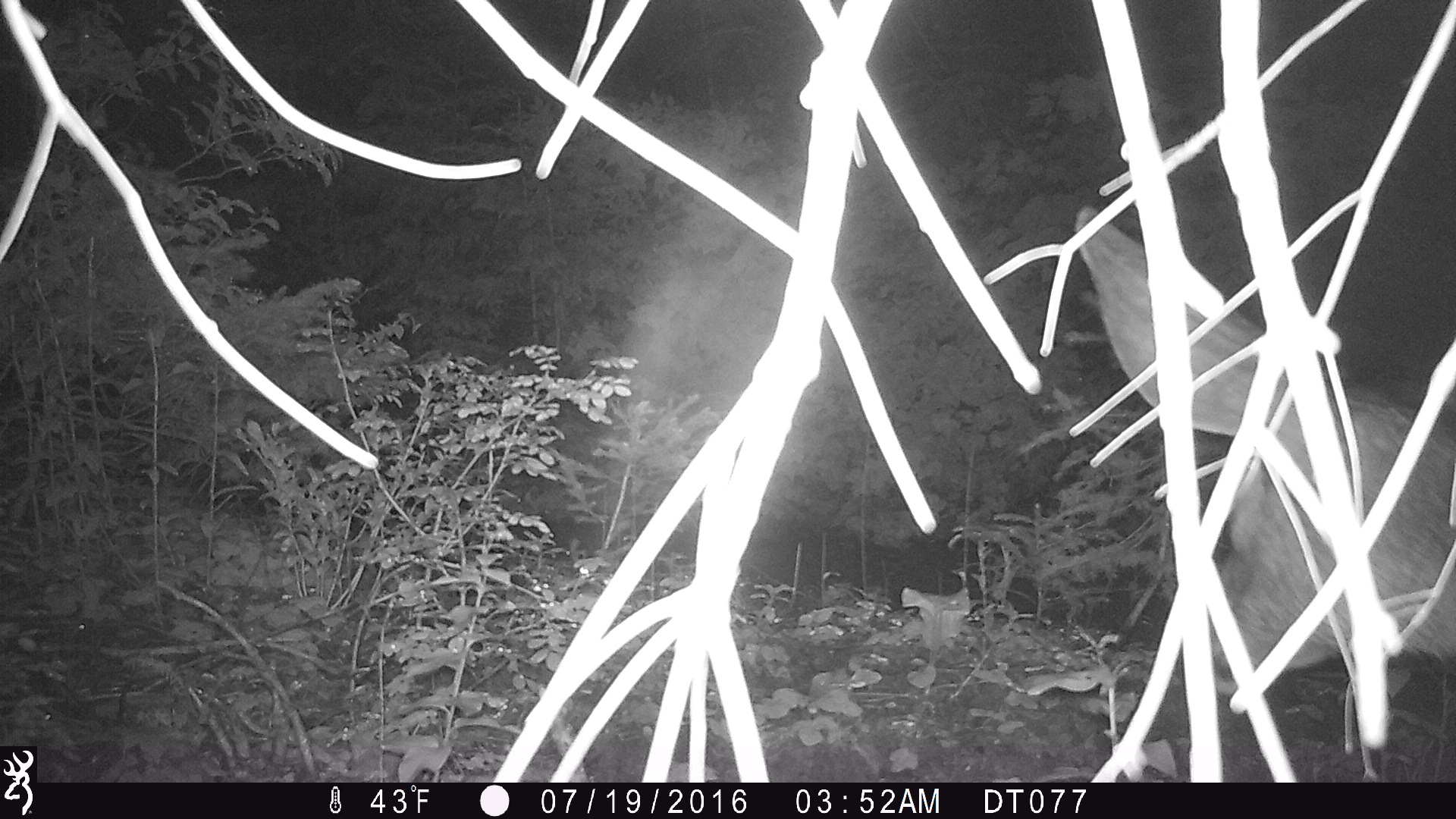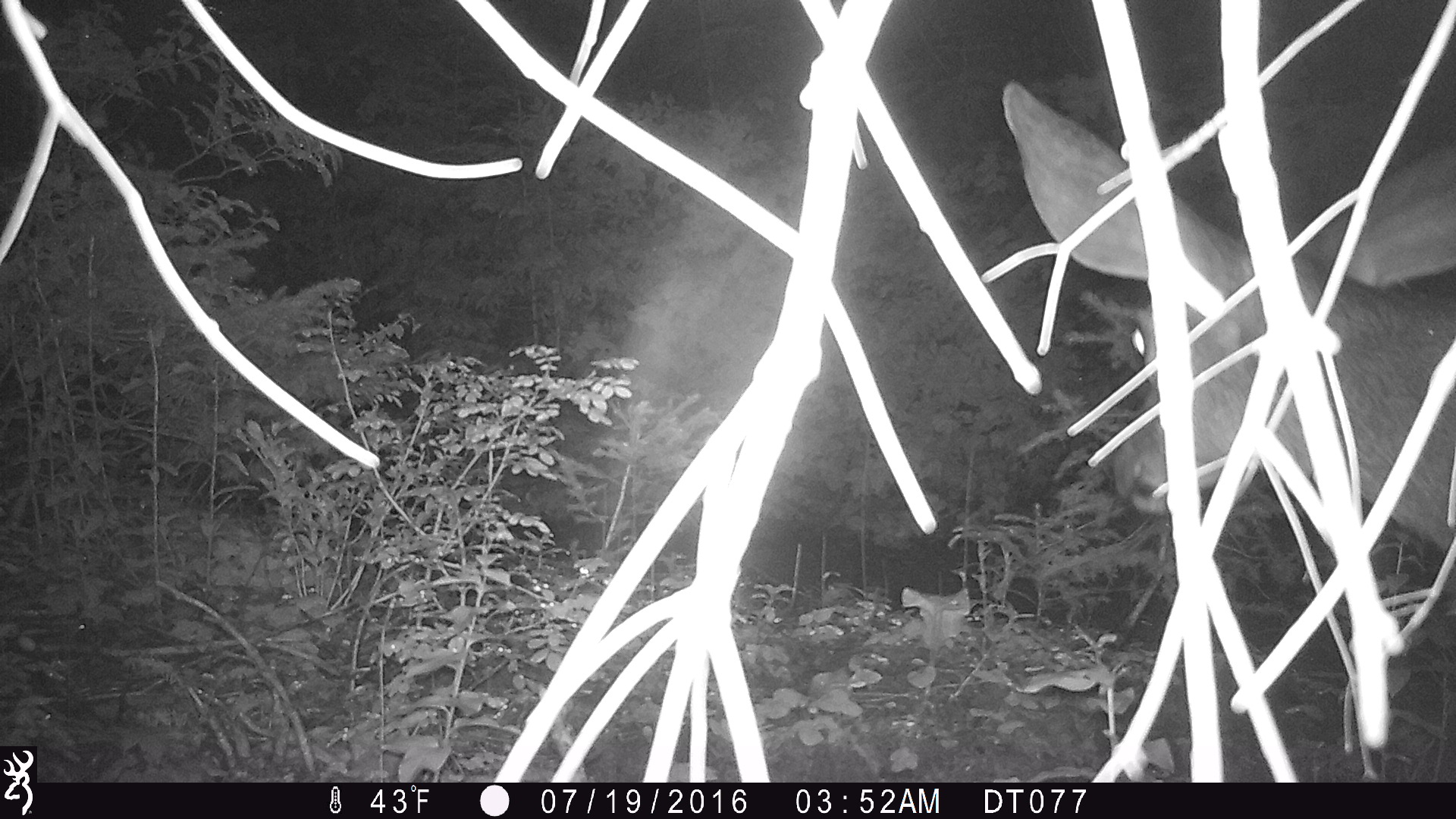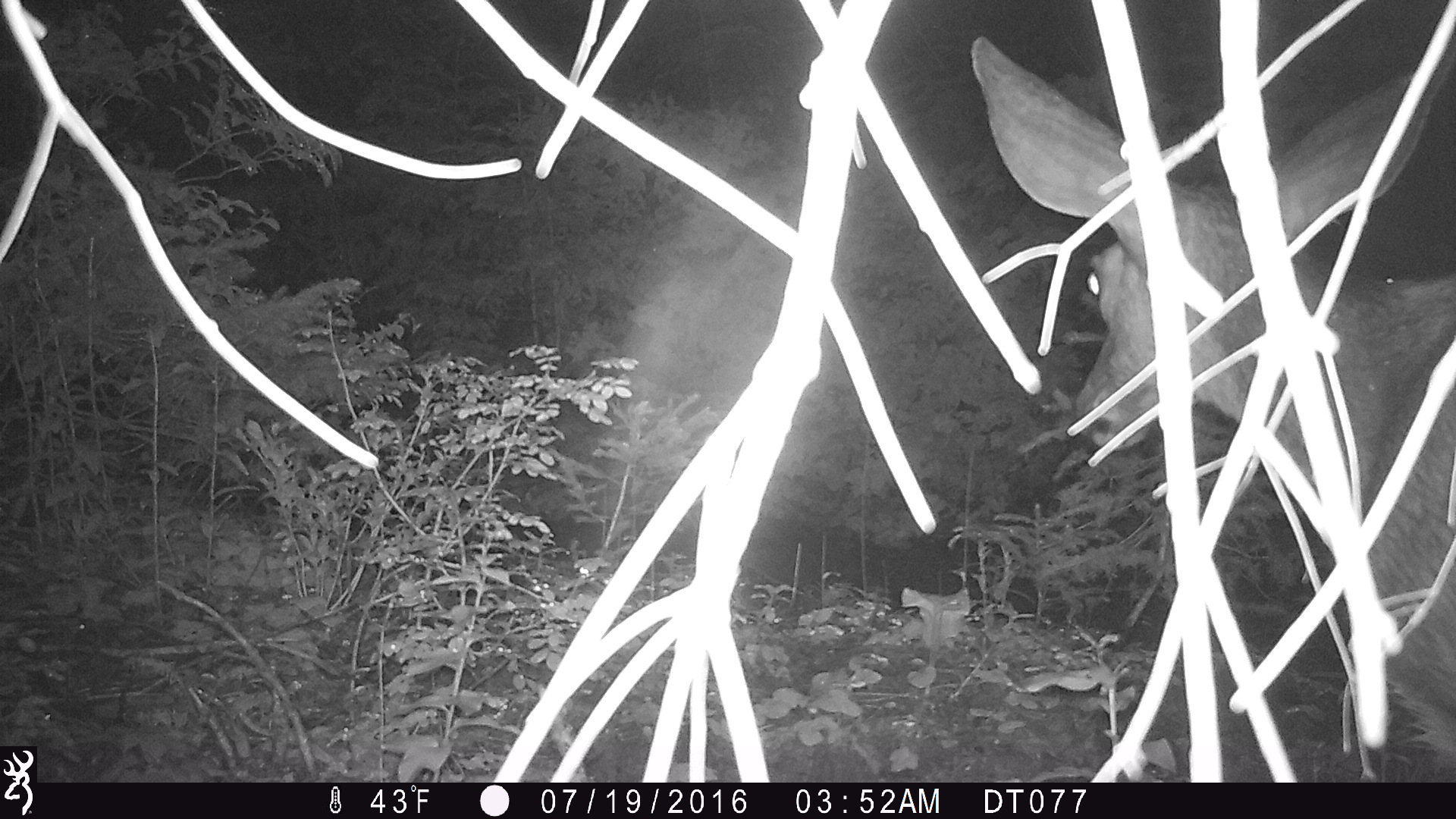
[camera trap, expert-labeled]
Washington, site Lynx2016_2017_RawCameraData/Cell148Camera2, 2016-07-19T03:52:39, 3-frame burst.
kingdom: Animalia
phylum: Chordata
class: Mammalia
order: Artiodactyla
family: Cervidae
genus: Odocoileus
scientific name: Odocoileus hemionus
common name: mule deer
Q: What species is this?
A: Odocoileus hemionus (mule deer).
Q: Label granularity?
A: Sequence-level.